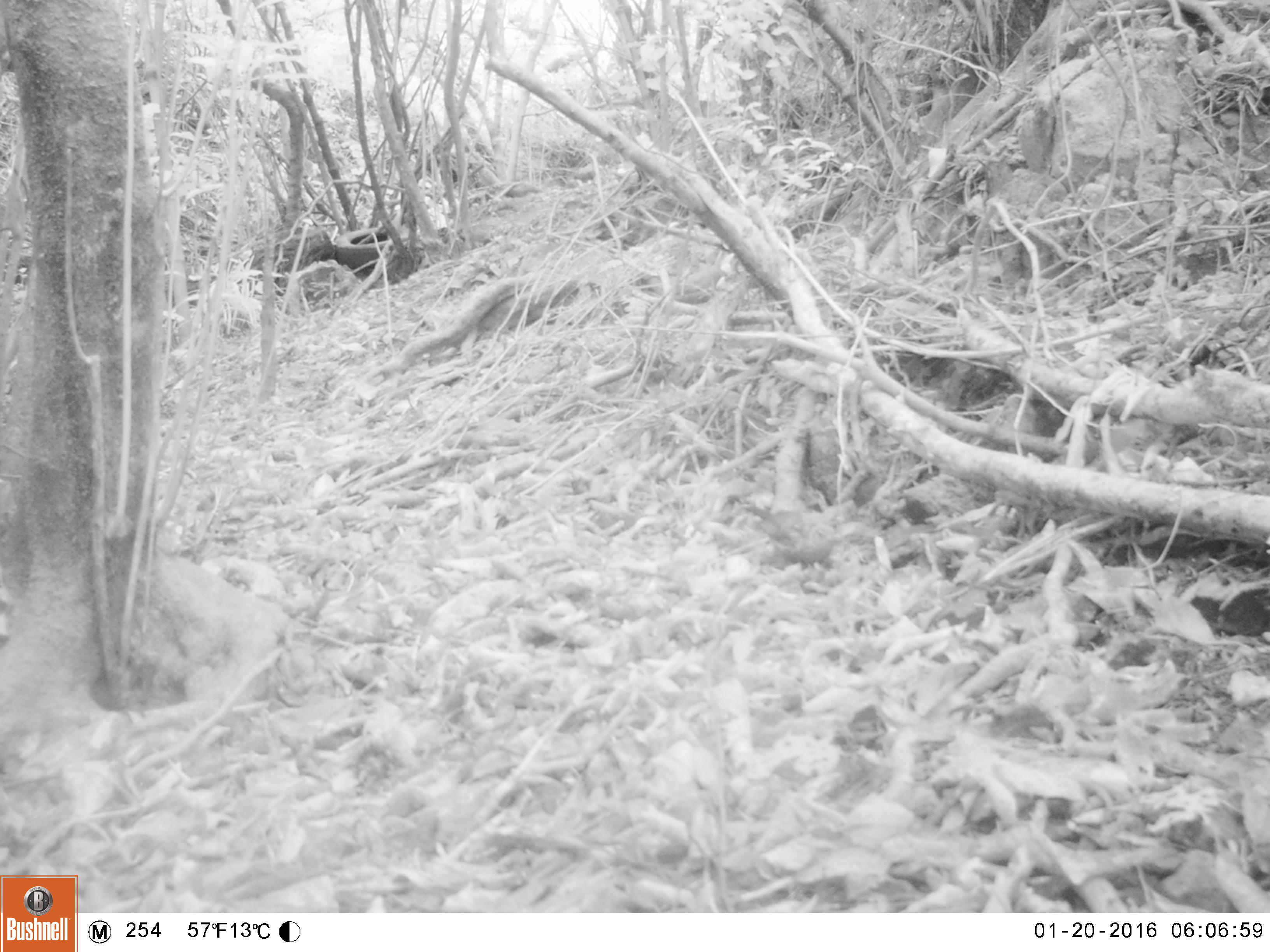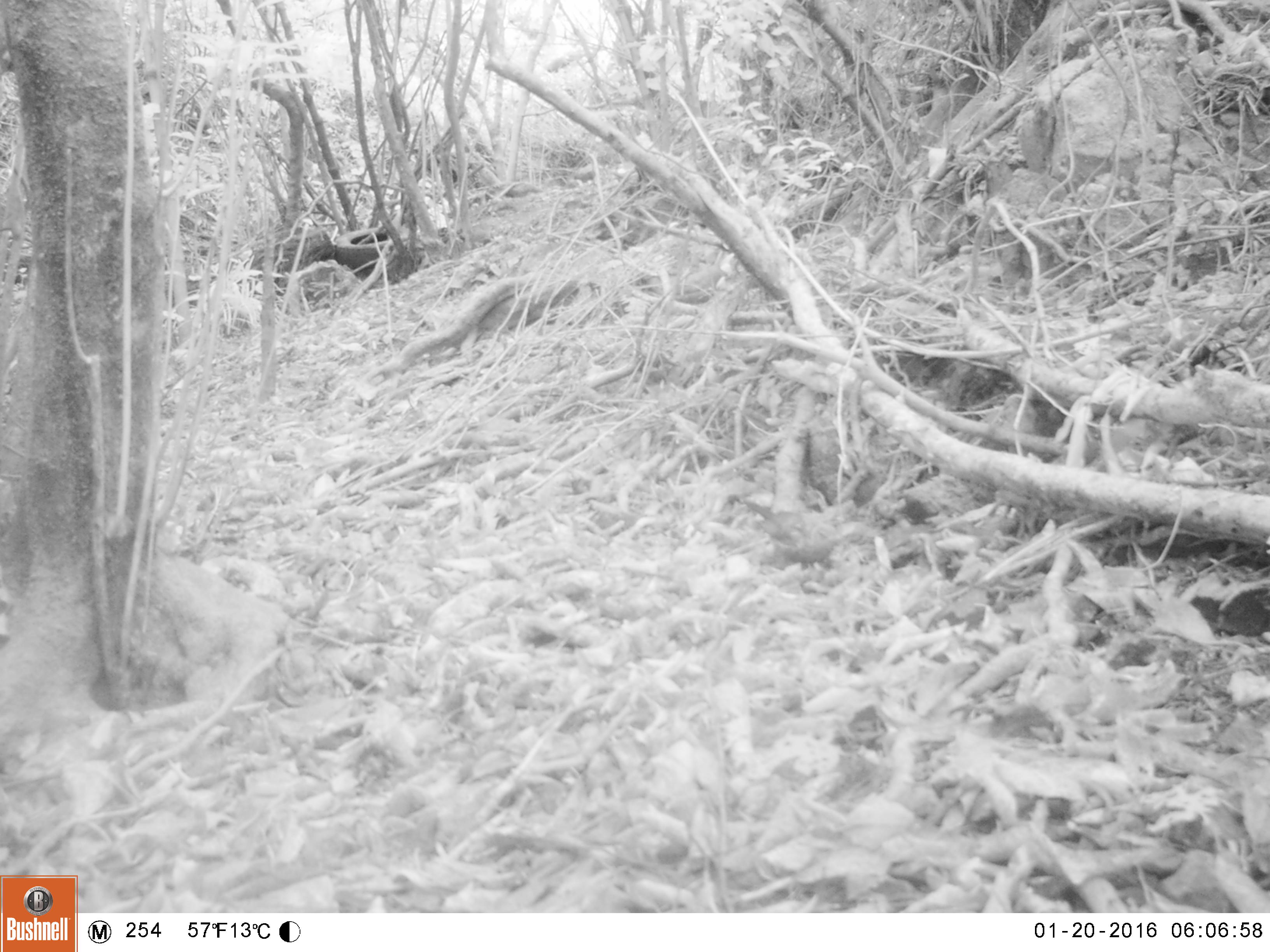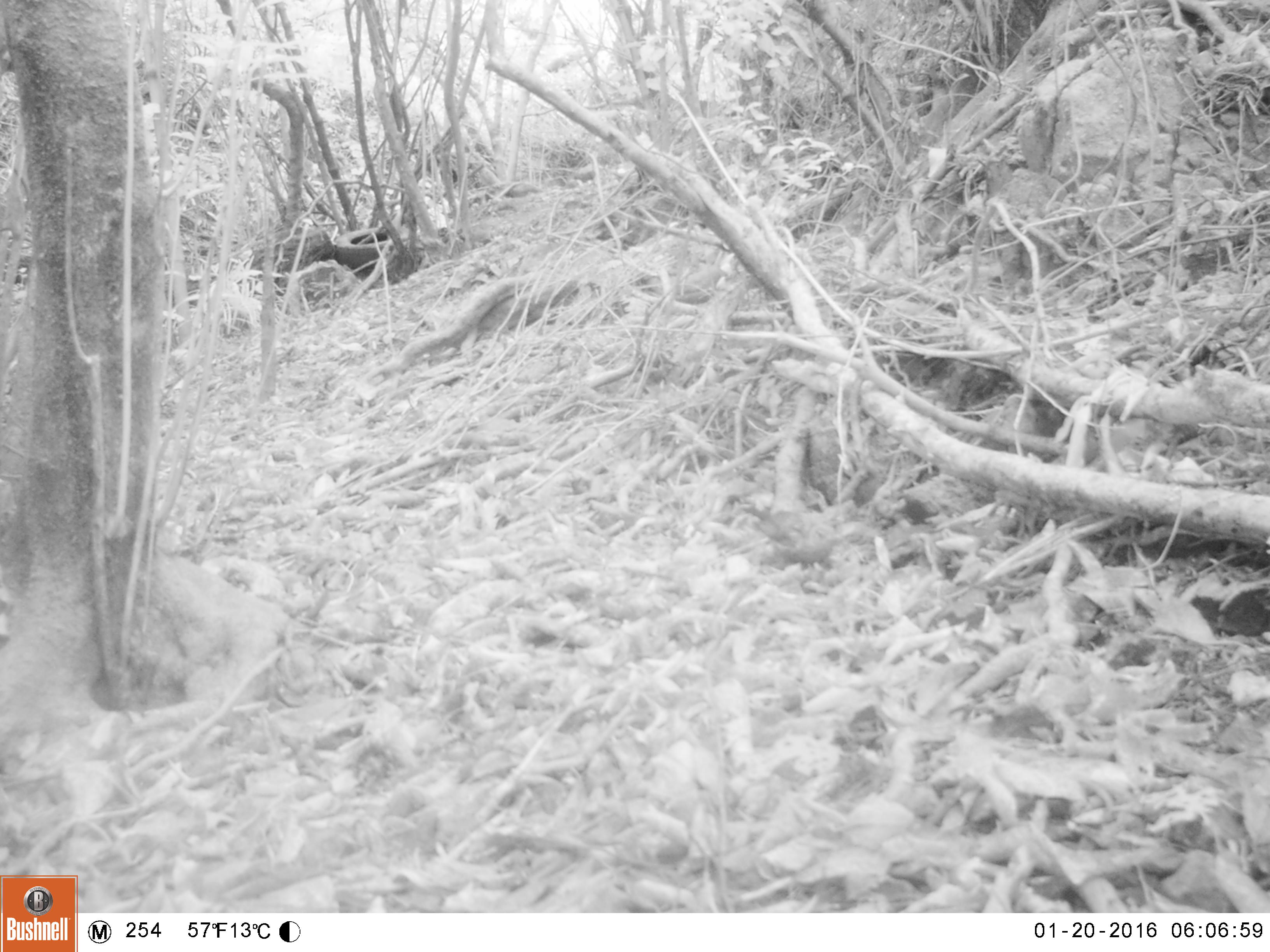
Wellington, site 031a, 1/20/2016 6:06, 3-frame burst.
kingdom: Animalia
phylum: Chordata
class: Aves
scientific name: Aves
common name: bird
Bird (Aves).